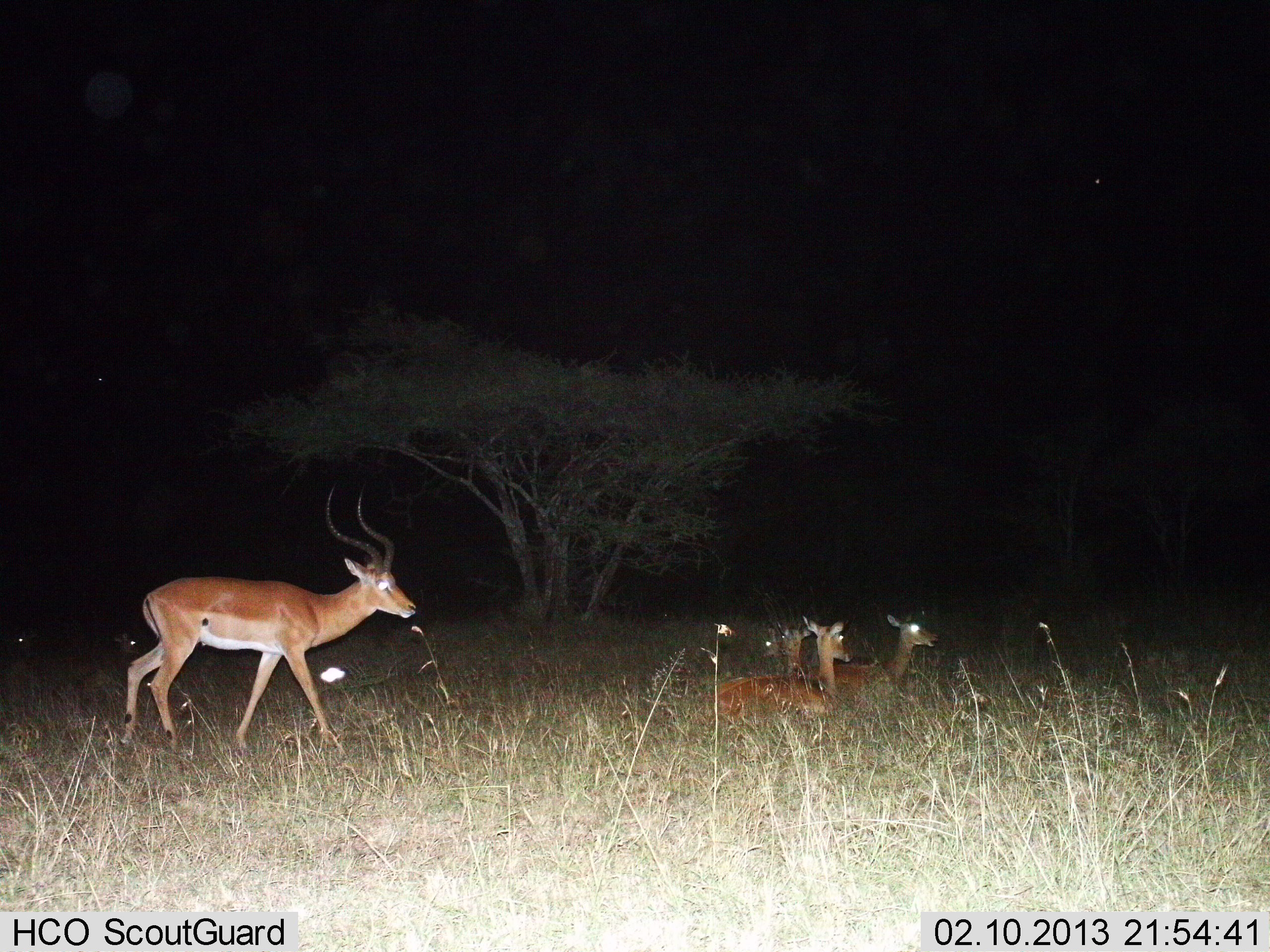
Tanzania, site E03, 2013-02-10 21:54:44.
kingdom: Animalia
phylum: Chordata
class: Mammalia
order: Artiodactyla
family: Bovidae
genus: Aepyceros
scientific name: Aepyceros melampus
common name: impala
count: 4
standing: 48%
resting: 91%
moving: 48%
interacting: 0%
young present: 13%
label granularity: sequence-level